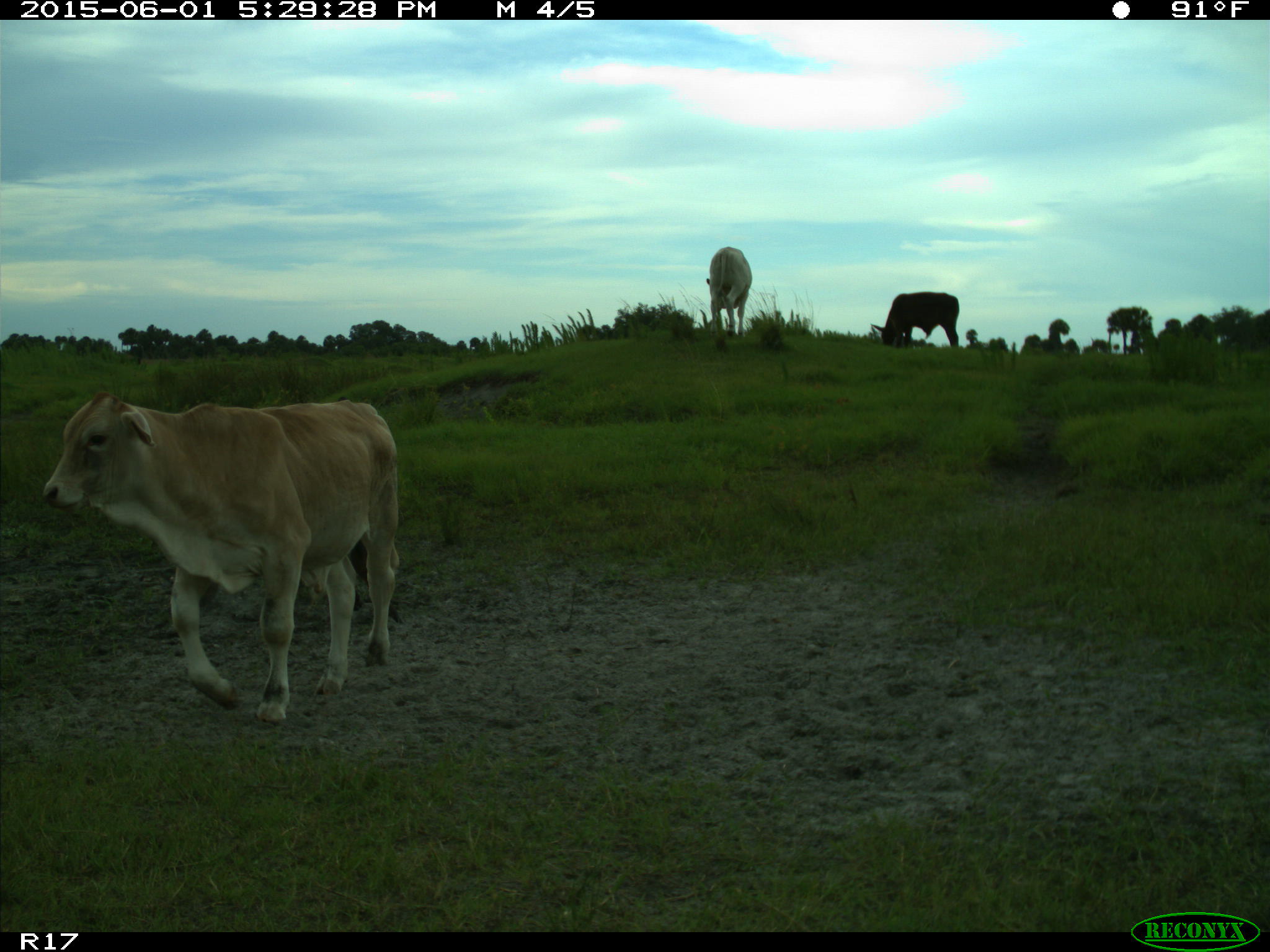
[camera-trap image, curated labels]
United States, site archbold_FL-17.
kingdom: Animalia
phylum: Chordata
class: Mammalia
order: Artiodactyla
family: Bovidae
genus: Bos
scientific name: Bos taurus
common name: domestic cow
Bos taurus (domestic cow).